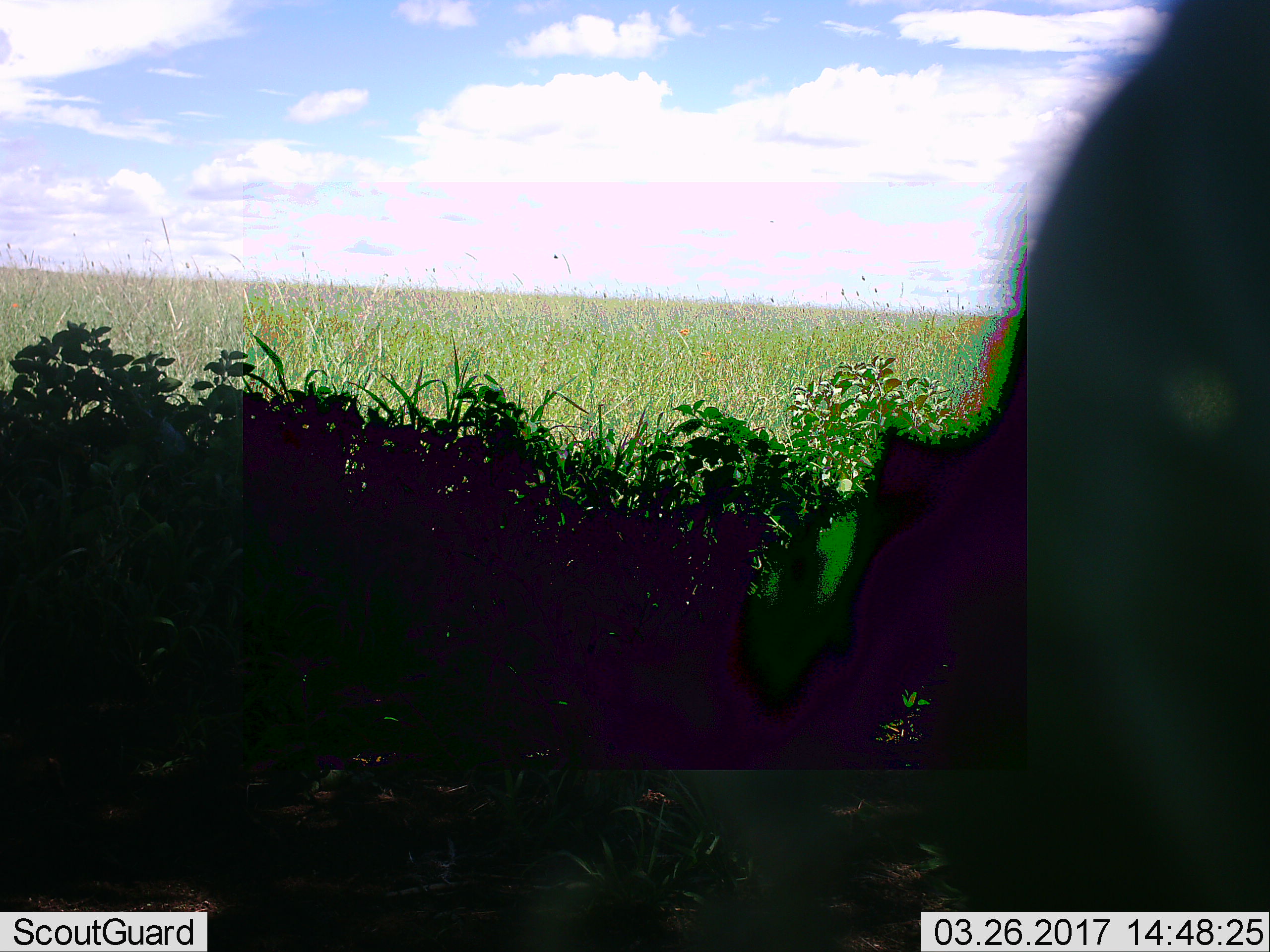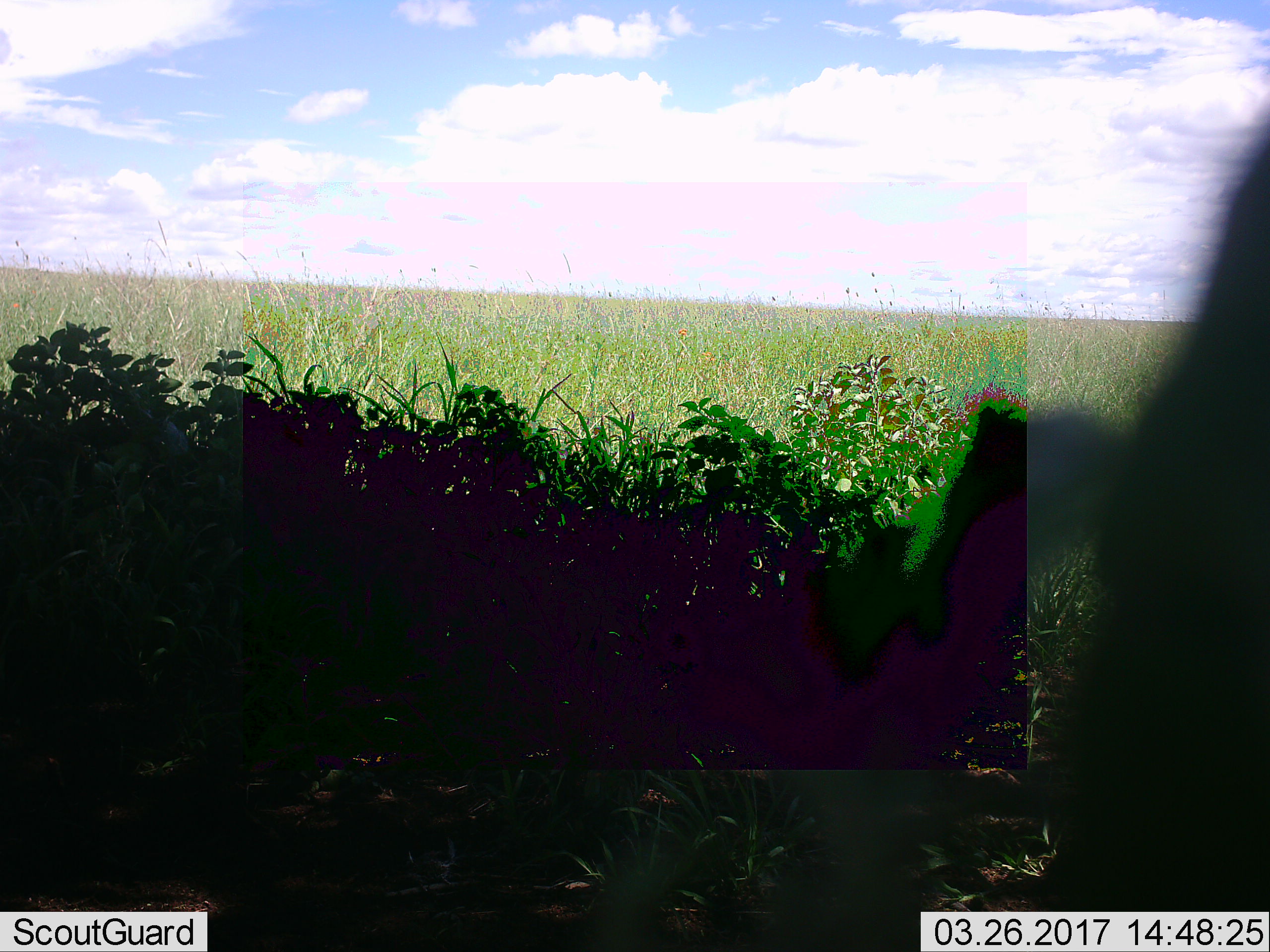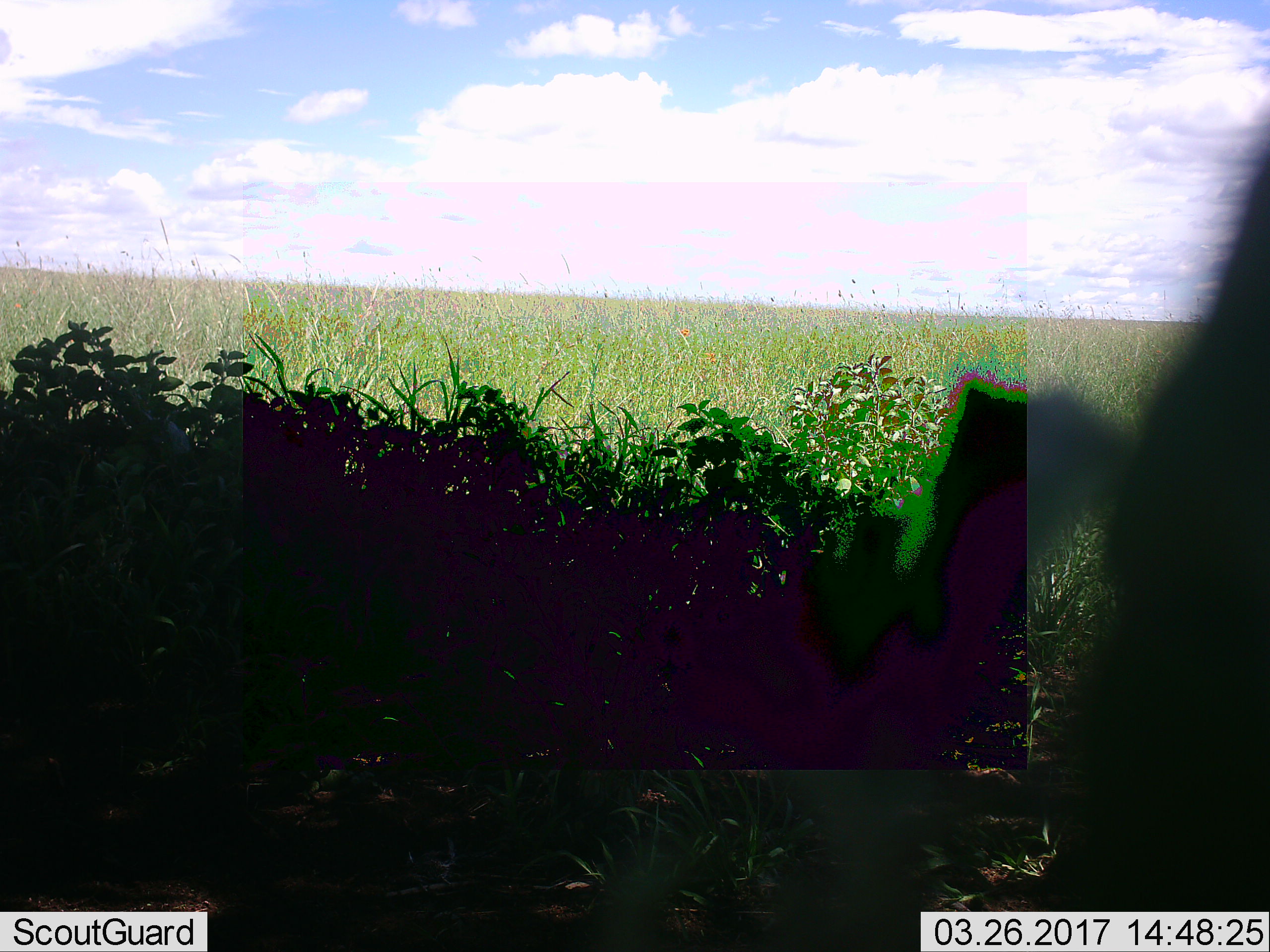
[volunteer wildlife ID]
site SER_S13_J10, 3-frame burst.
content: unidentified animal